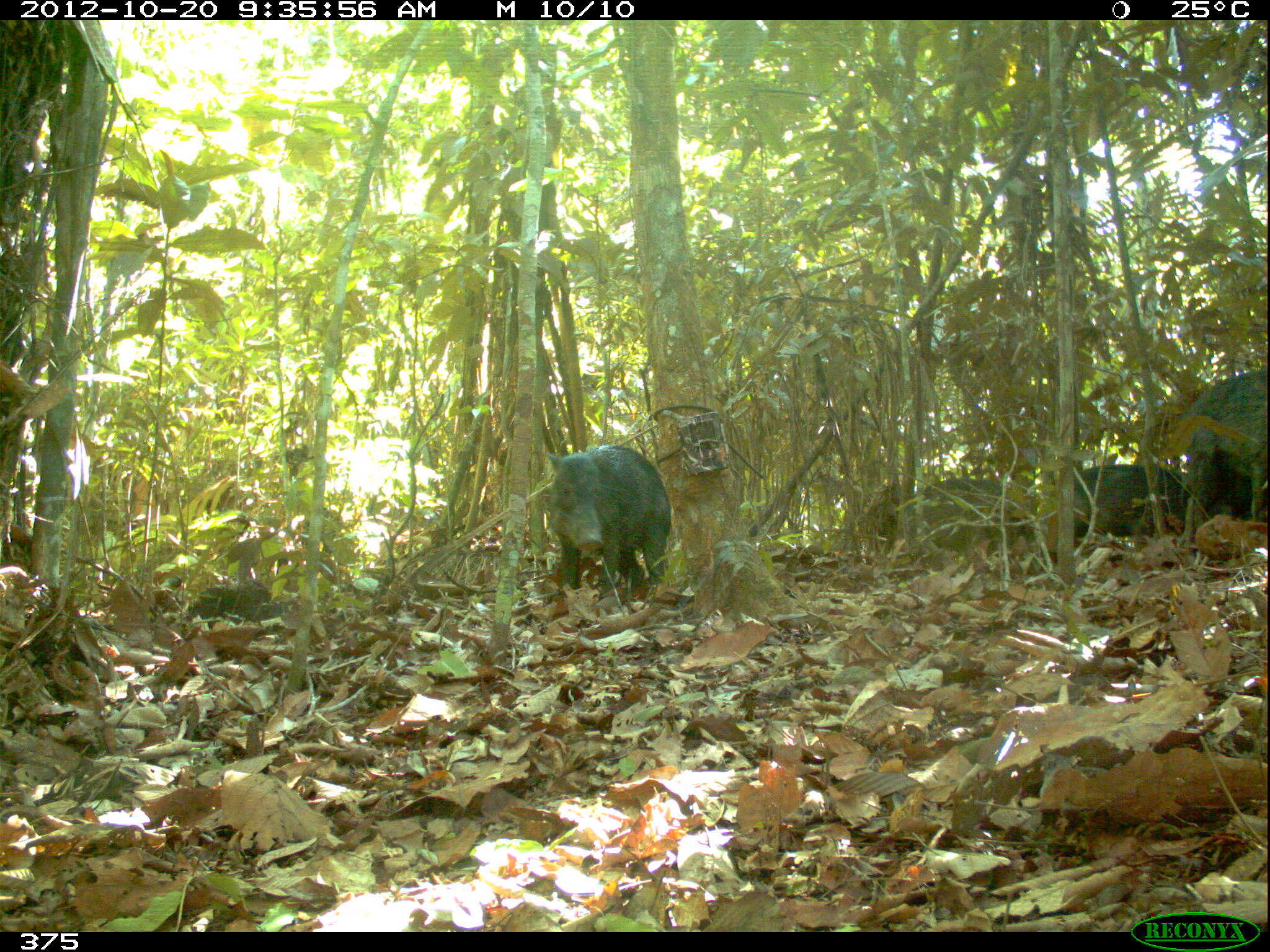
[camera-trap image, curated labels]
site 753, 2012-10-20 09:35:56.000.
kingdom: Animalia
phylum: Chordata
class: Mammalia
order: Artiodactyla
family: Tayassuidae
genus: Tayassu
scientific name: Tayassu pecari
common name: white-lipped peccary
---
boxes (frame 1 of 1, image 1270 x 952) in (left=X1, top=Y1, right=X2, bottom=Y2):
tayassu pecari: (left=541, top=443, right=670, bottom=593); (left=1176, top=371, right=1265, bottom=544); (left=1040, top=461, right=1192, bottom=545); (left=872, top=473, right=1032, bottom=549)